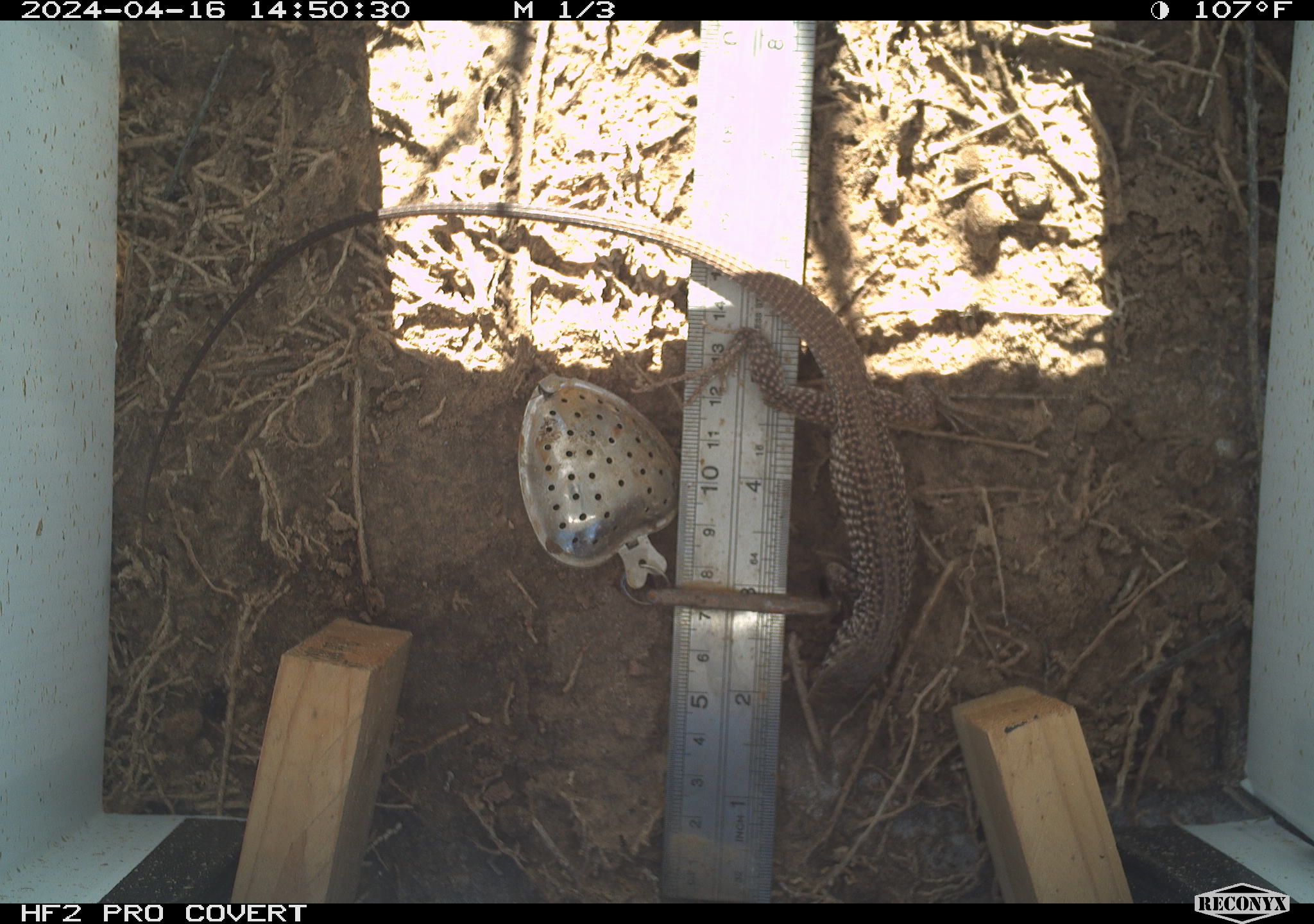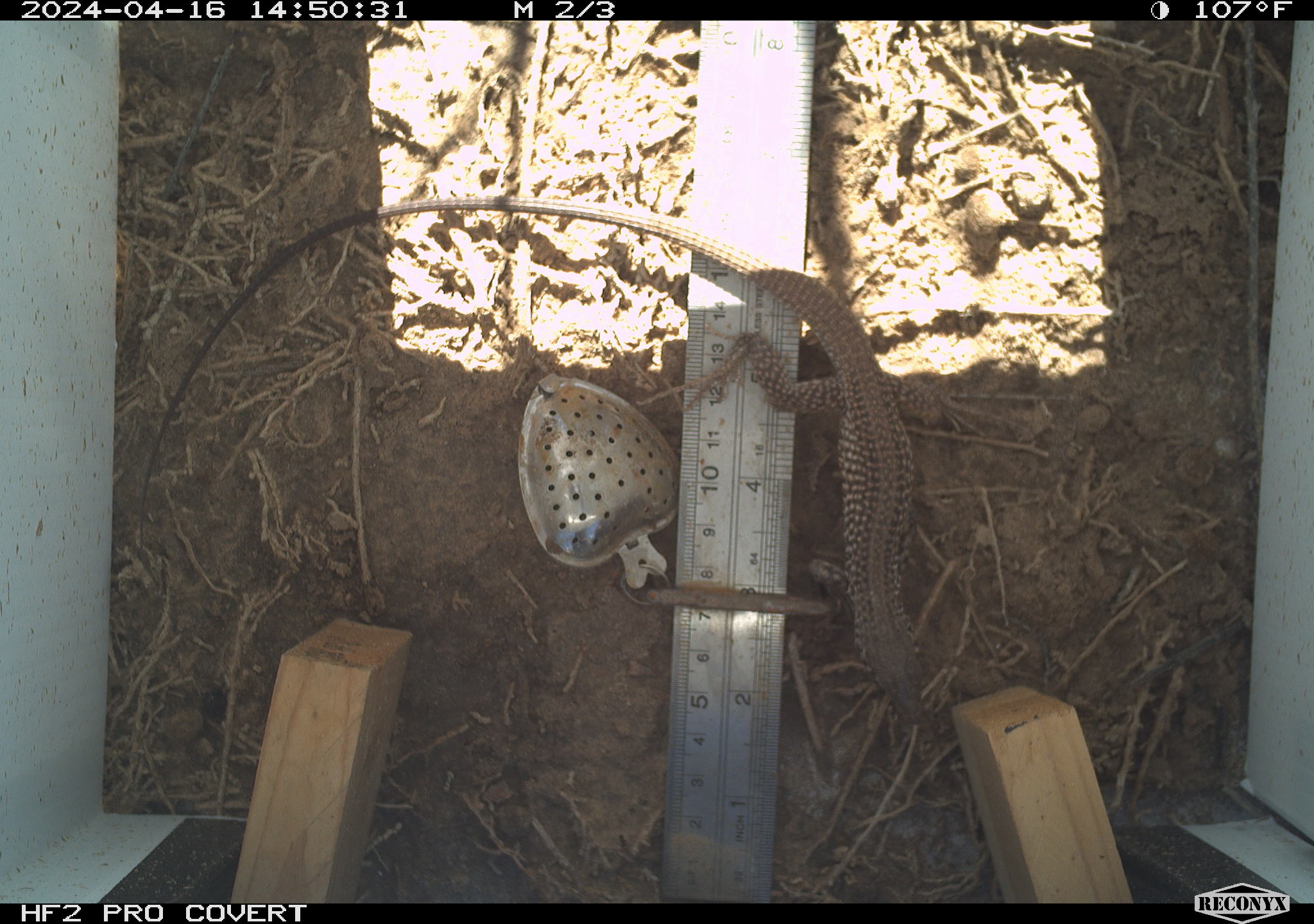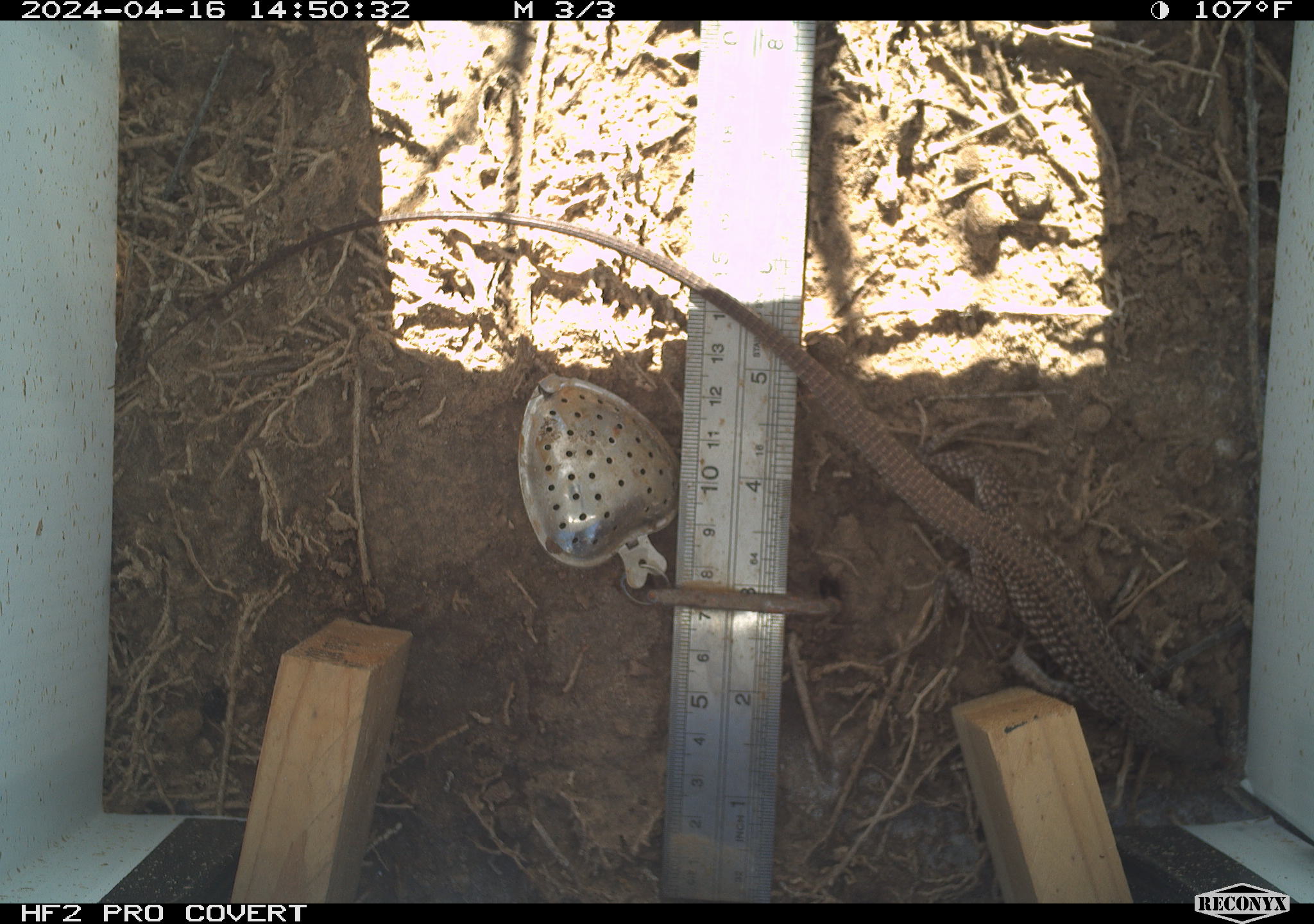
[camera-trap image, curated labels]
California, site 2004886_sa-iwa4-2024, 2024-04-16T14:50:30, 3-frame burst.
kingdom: Animalia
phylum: Chordata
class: Reptilia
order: Squamata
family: Teiidae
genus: Aspidoscelis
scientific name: Aspidoscelis tigris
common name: western whiptail